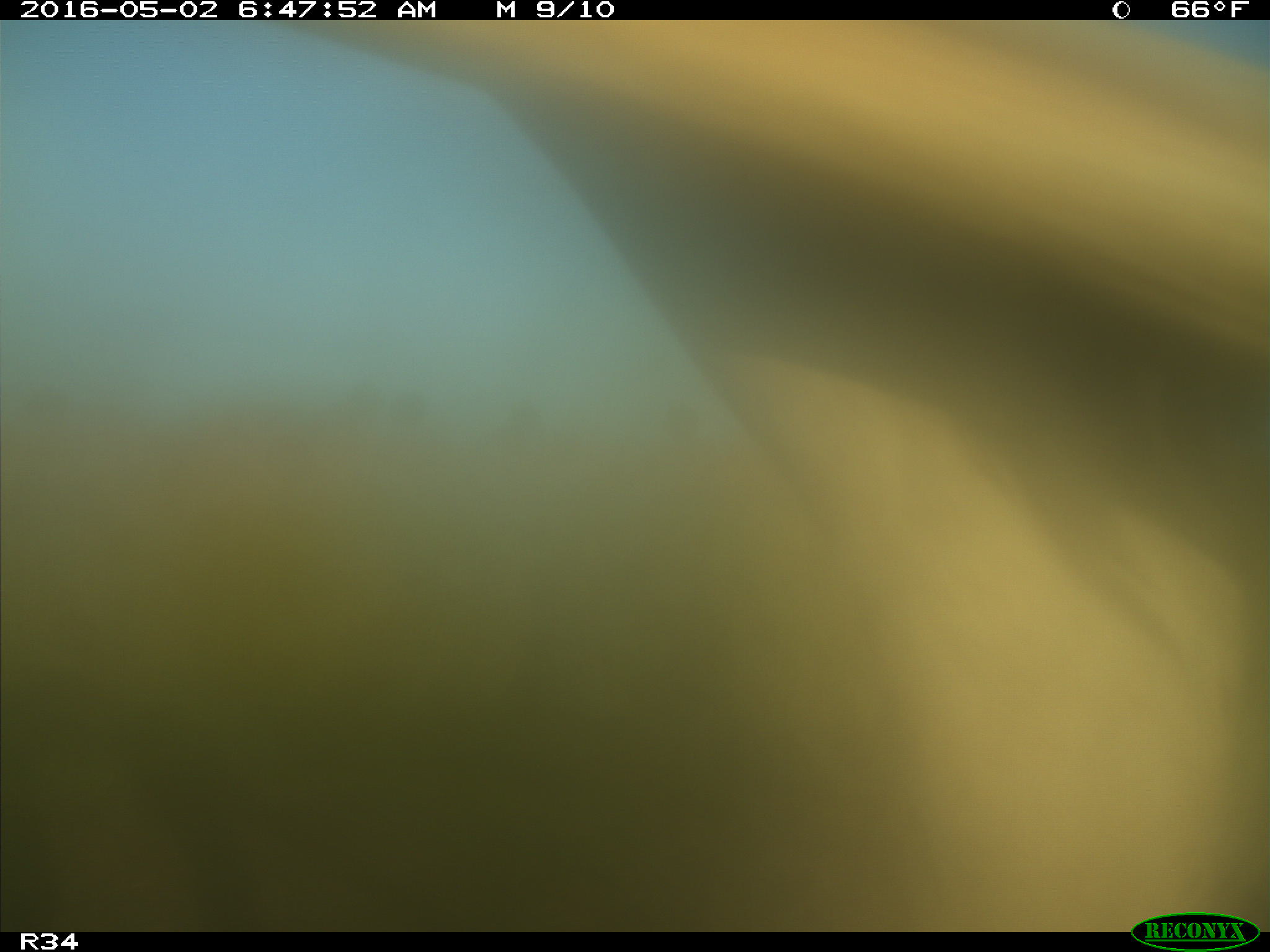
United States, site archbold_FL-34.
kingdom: Animalia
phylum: Chordata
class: Mammalia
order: Artiodactyla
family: Bovidae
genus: Bos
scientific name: Bos taurus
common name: domestic cow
Bos taurus (domestic cow).